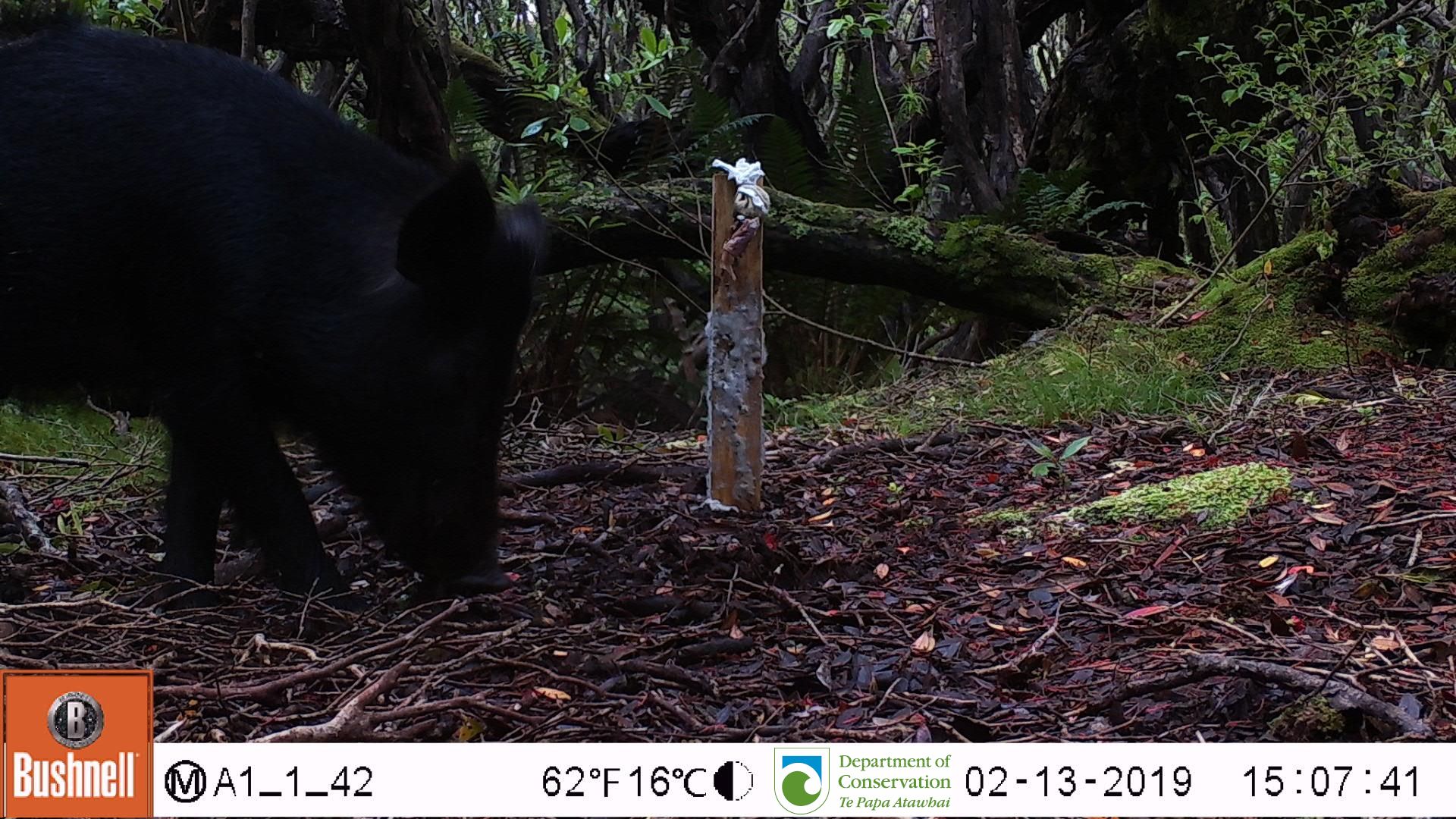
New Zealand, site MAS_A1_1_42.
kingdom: Animalia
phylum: Chordata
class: Mammalia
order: Artiodactyla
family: Suidae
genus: Sus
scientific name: Sus scrofa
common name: pig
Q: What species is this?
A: Pig (Sus scrofa).